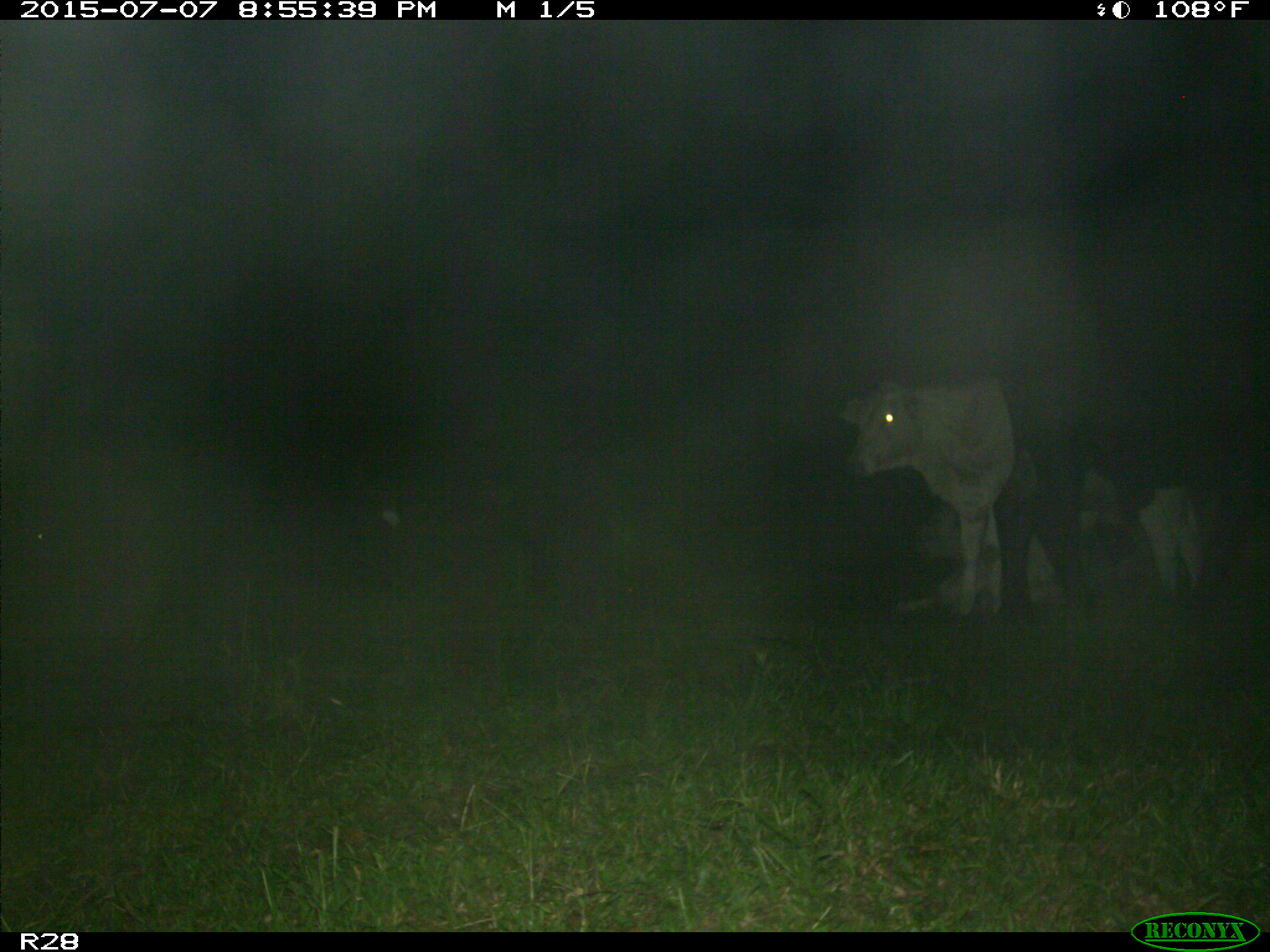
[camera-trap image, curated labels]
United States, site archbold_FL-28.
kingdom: Animalia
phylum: Chordata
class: Mammalia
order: Artiodactyla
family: Bovidae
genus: Bos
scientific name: Bos taurus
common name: domestic cow